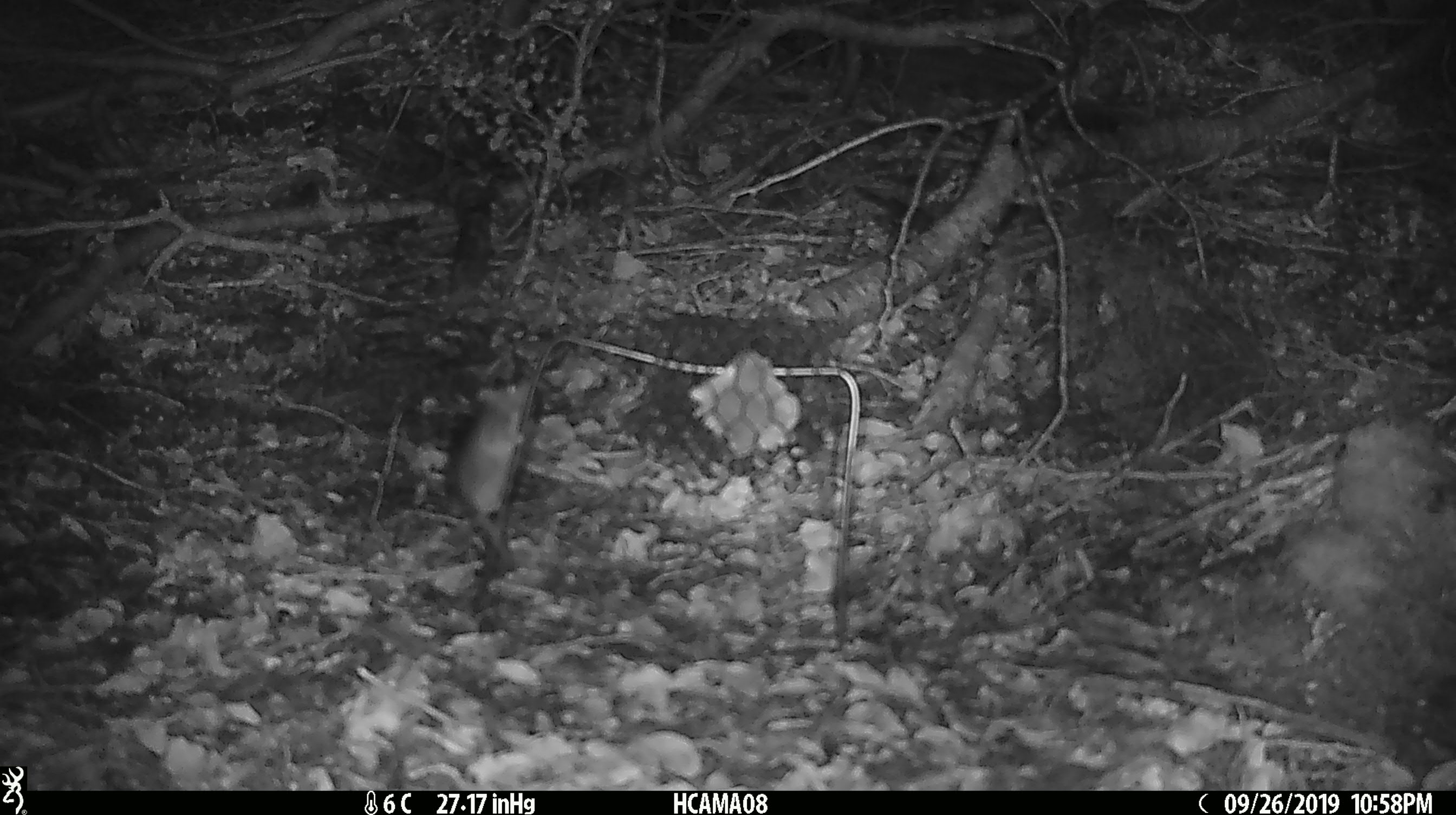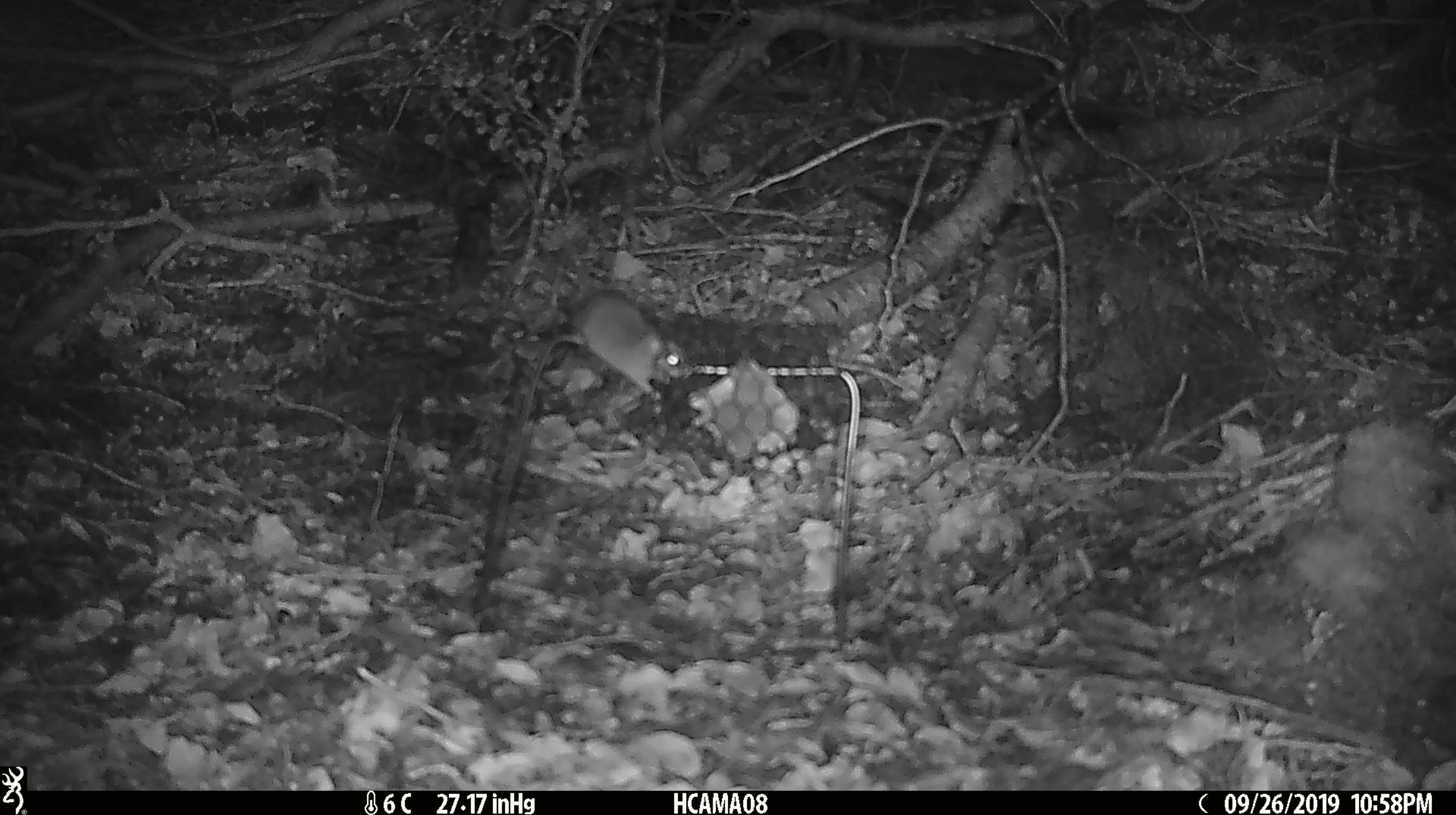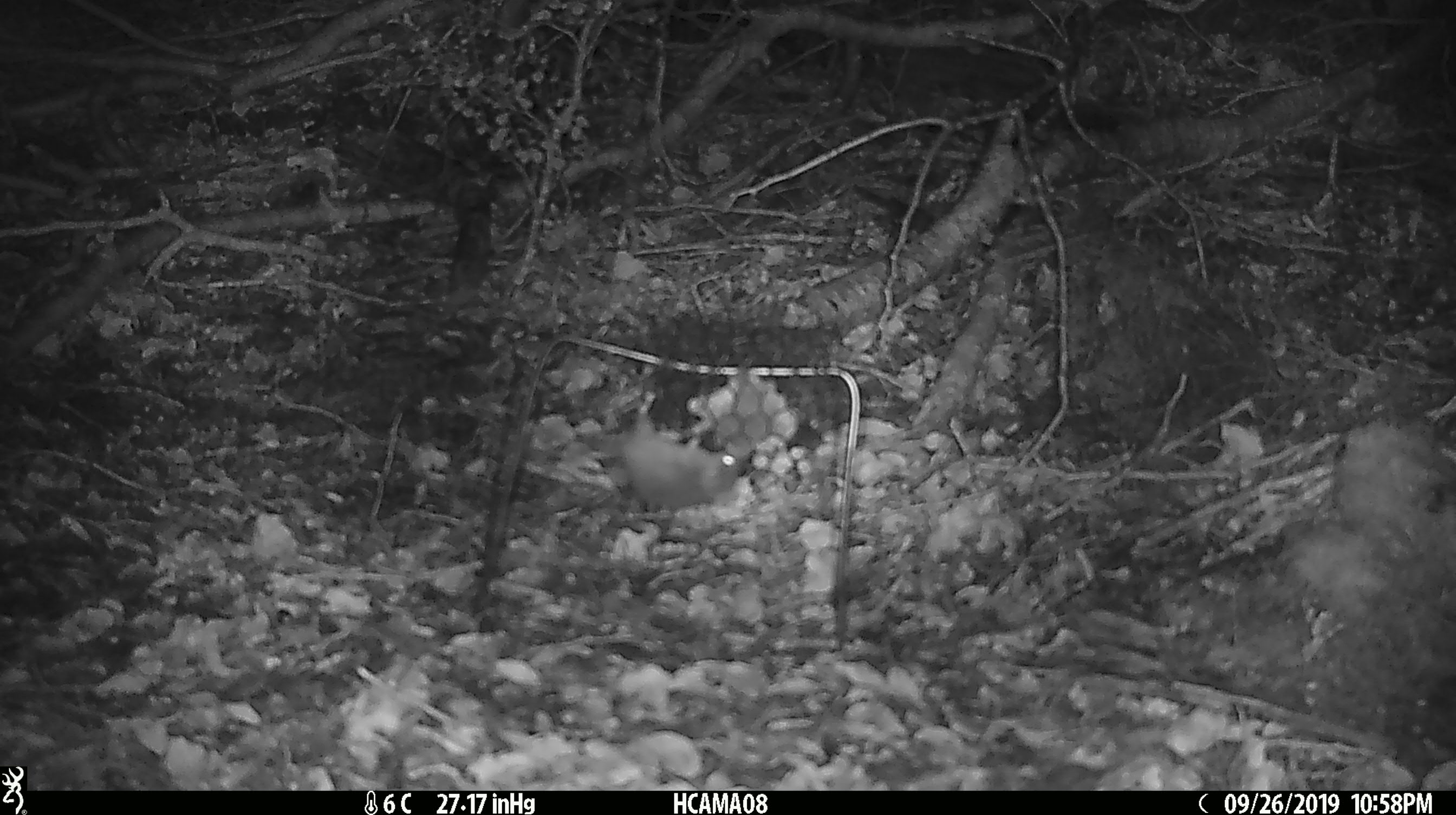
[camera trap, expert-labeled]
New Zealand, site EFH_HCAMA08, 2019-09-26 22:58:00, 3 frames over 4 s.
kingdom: Animalia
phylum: Chordata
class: Mammalia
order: Rodentia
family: Muridae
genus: Mus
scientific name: Mus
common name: mouse